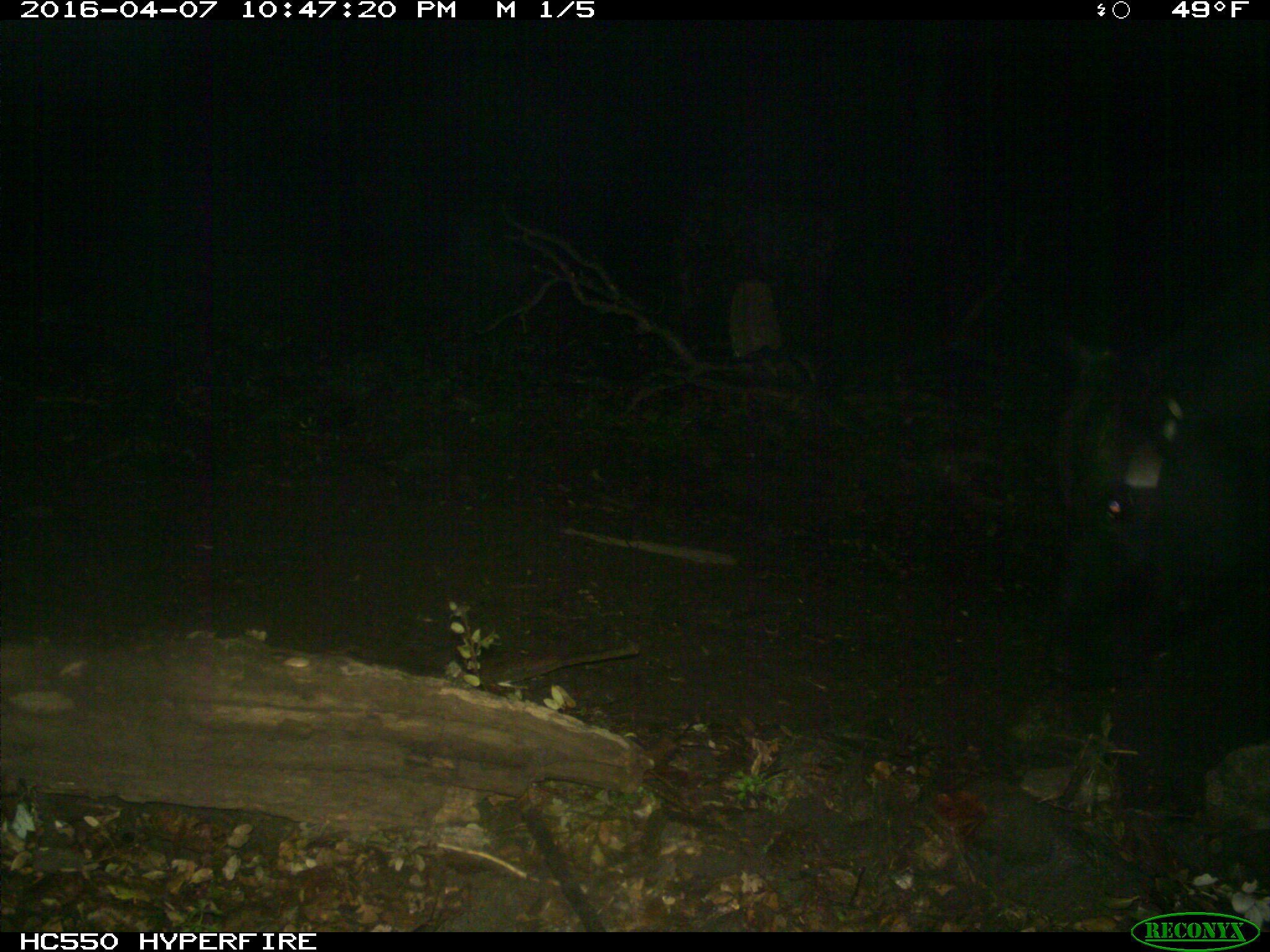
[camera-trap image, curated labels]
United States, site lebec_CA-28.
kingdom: Animalia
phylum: Chordata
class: Mammalia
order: Artiodactyla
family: Bovidae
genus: Bos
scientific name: Bos taurus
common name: domestic cow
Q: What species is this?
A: Bos taurus (domestic cow).